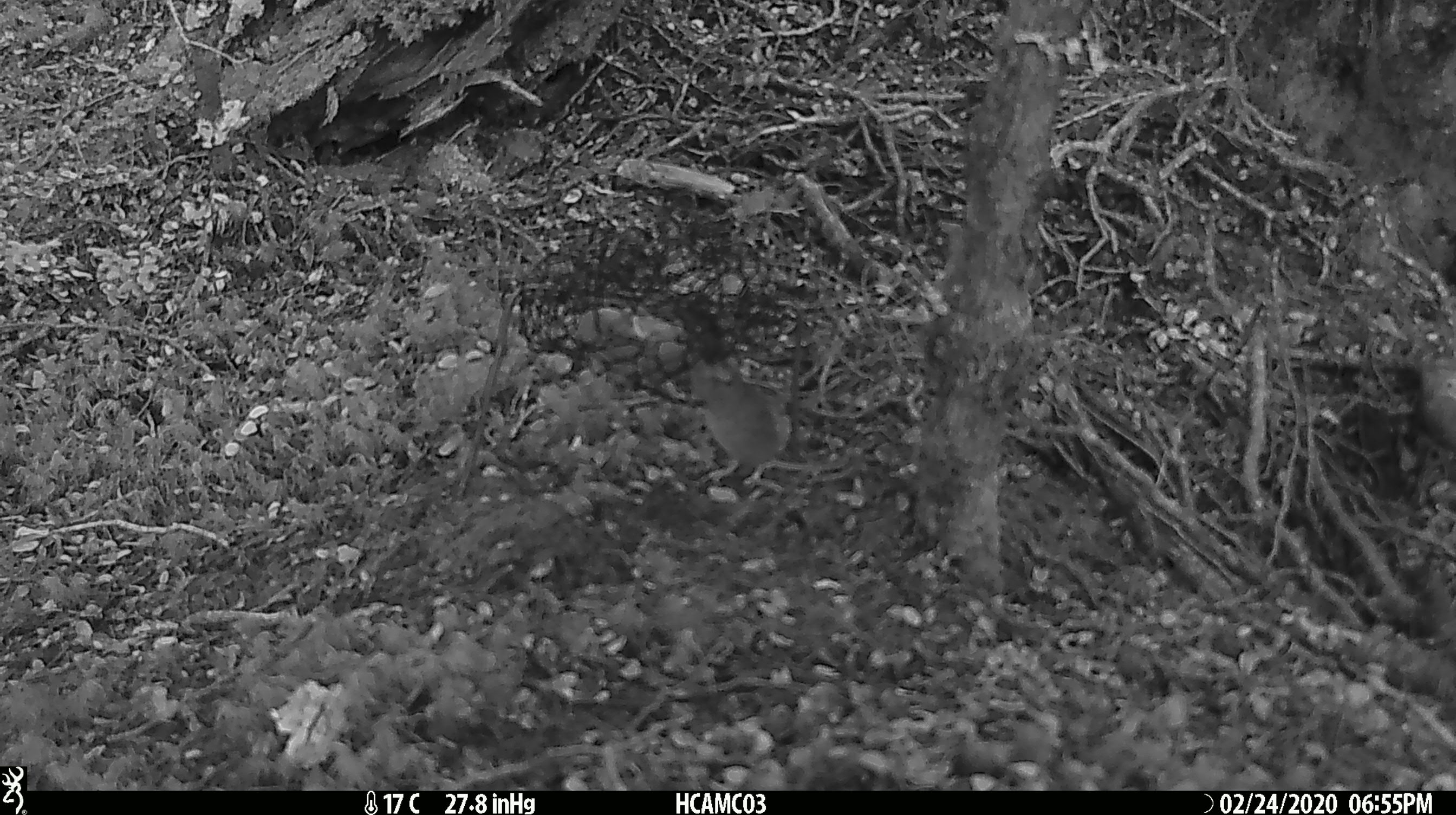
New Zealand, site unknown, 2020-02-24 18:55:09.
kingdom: Animalia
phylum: Chordata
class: Mammalia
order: Rodentia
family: Muridae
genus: Mus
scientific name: Mus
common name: mouse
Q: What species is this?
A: Mouse (Mus).